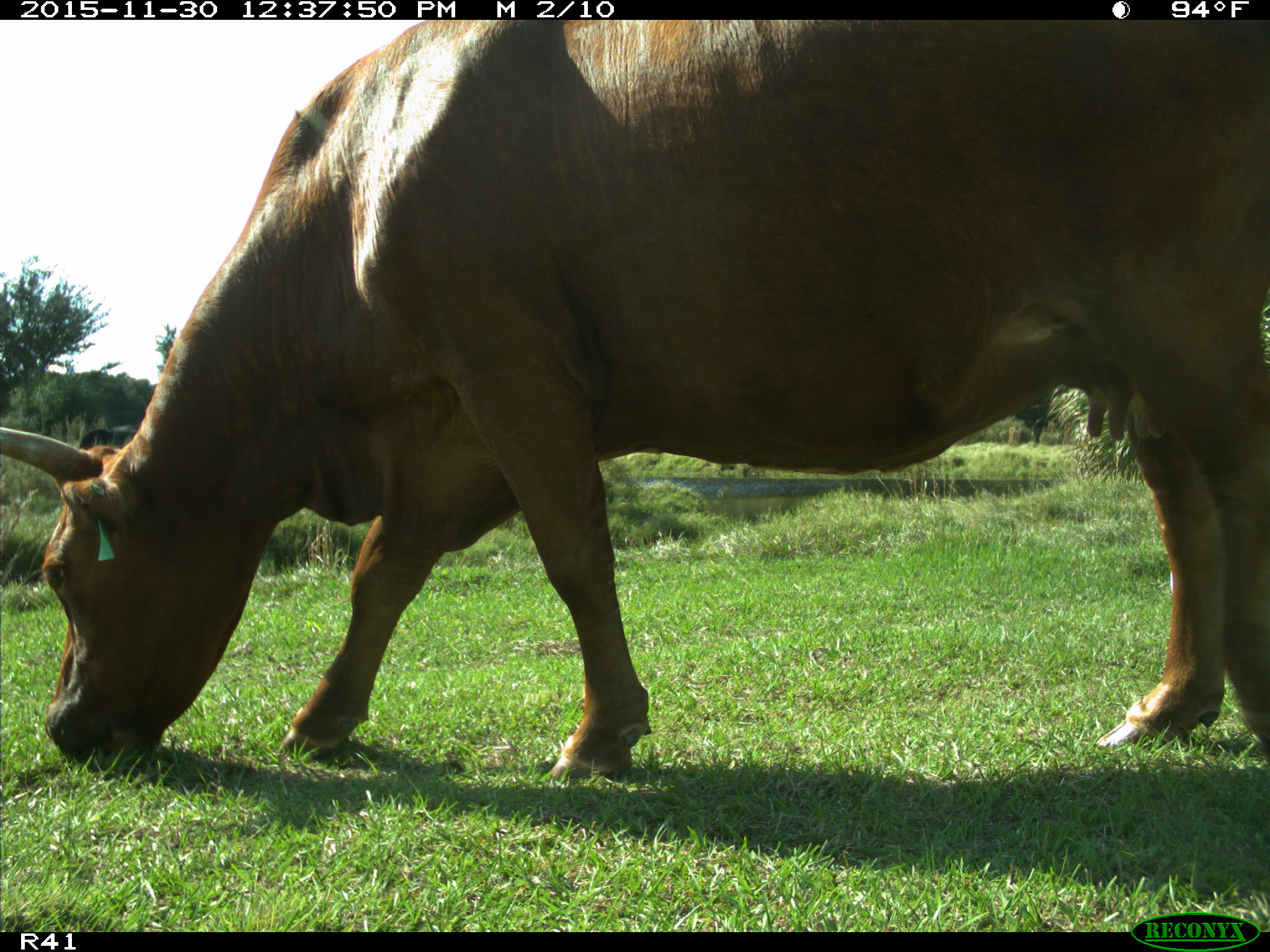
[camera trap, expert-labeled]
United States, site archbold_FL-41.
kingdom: Animalia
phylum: Chordata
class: Mammalia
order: Artiodactyla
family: Bovidae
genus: Bos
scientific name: Bos taurus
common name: domestic cow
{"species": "Bos taurus (domestic cow)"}